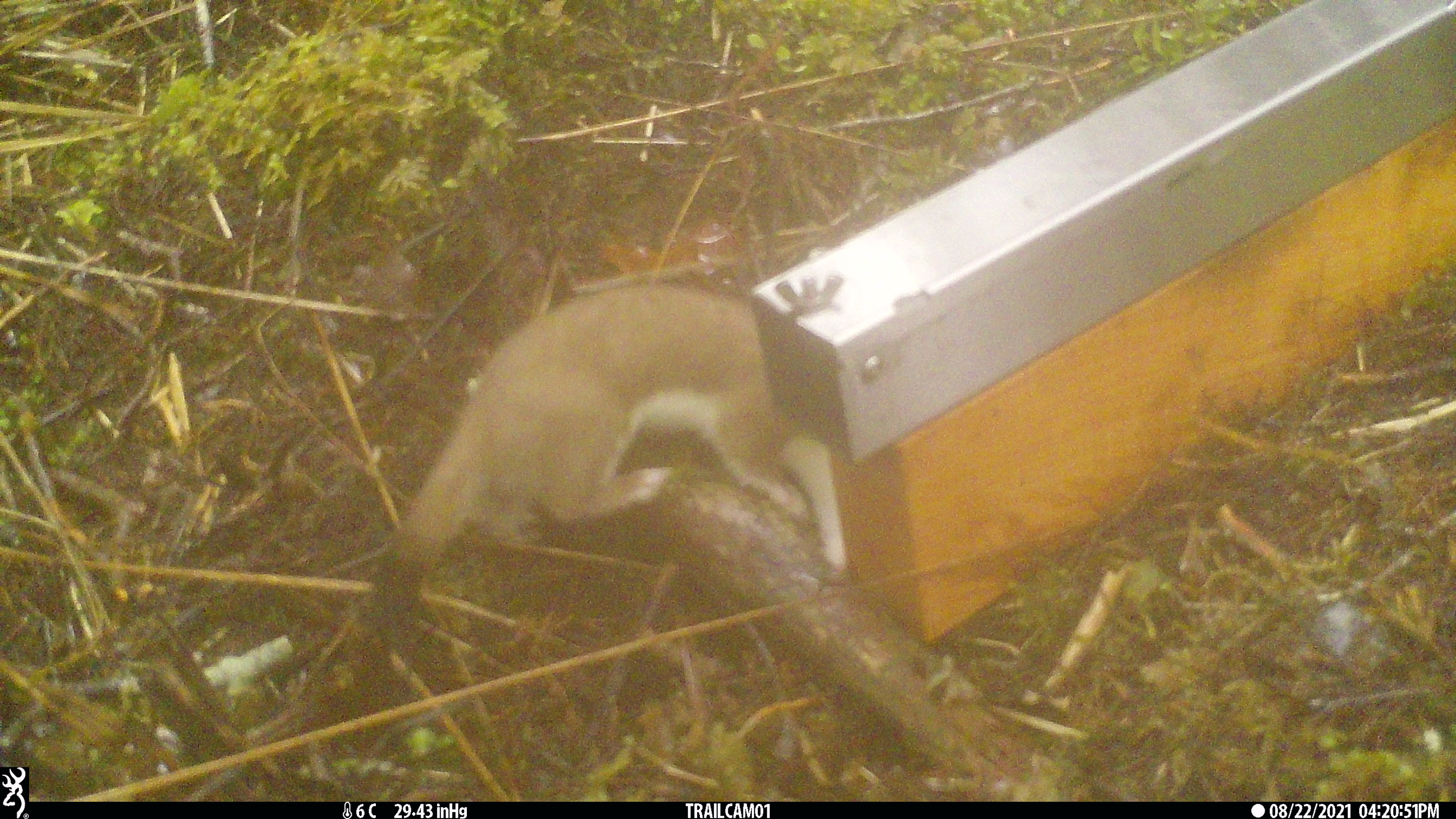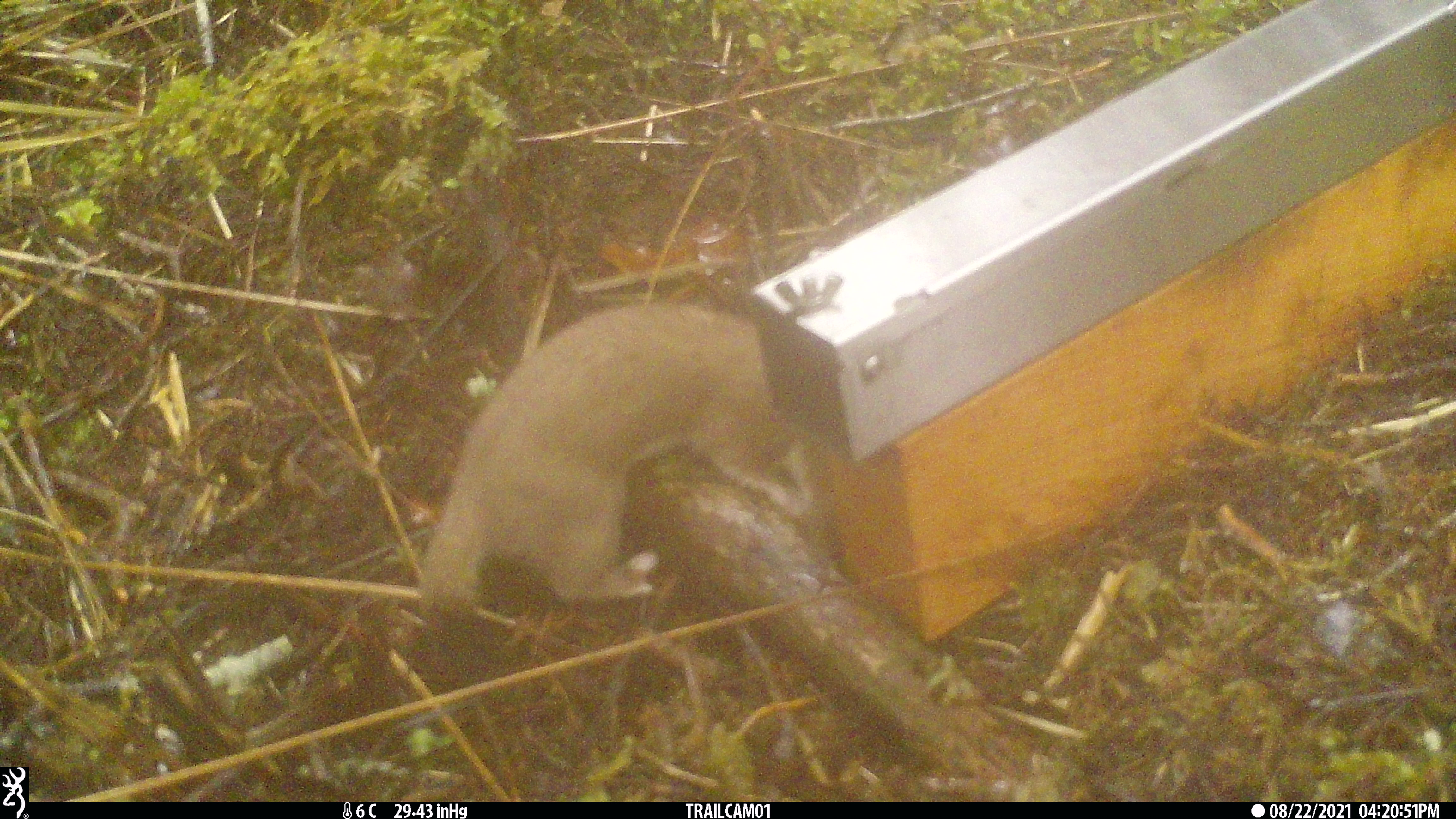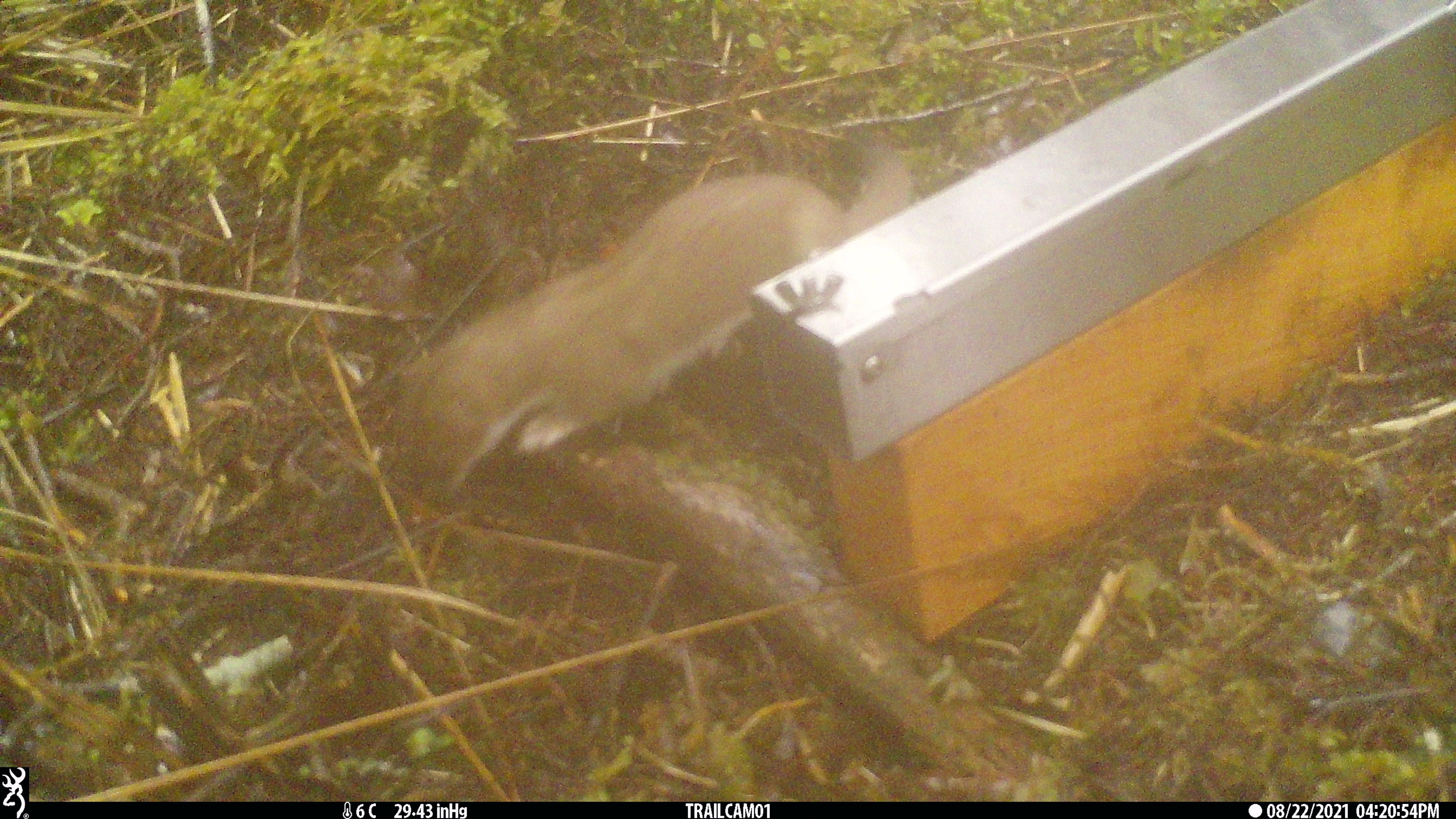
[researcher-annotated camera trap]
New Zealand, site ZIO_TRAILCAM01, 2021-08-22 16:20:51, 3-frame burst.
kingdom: Animalia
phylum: Chordata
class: Mammalia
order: Carnivora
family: Mustelidae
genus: Mustela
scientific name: Mustela erminea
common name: stoat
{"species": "stoat (Mustela erminea)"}